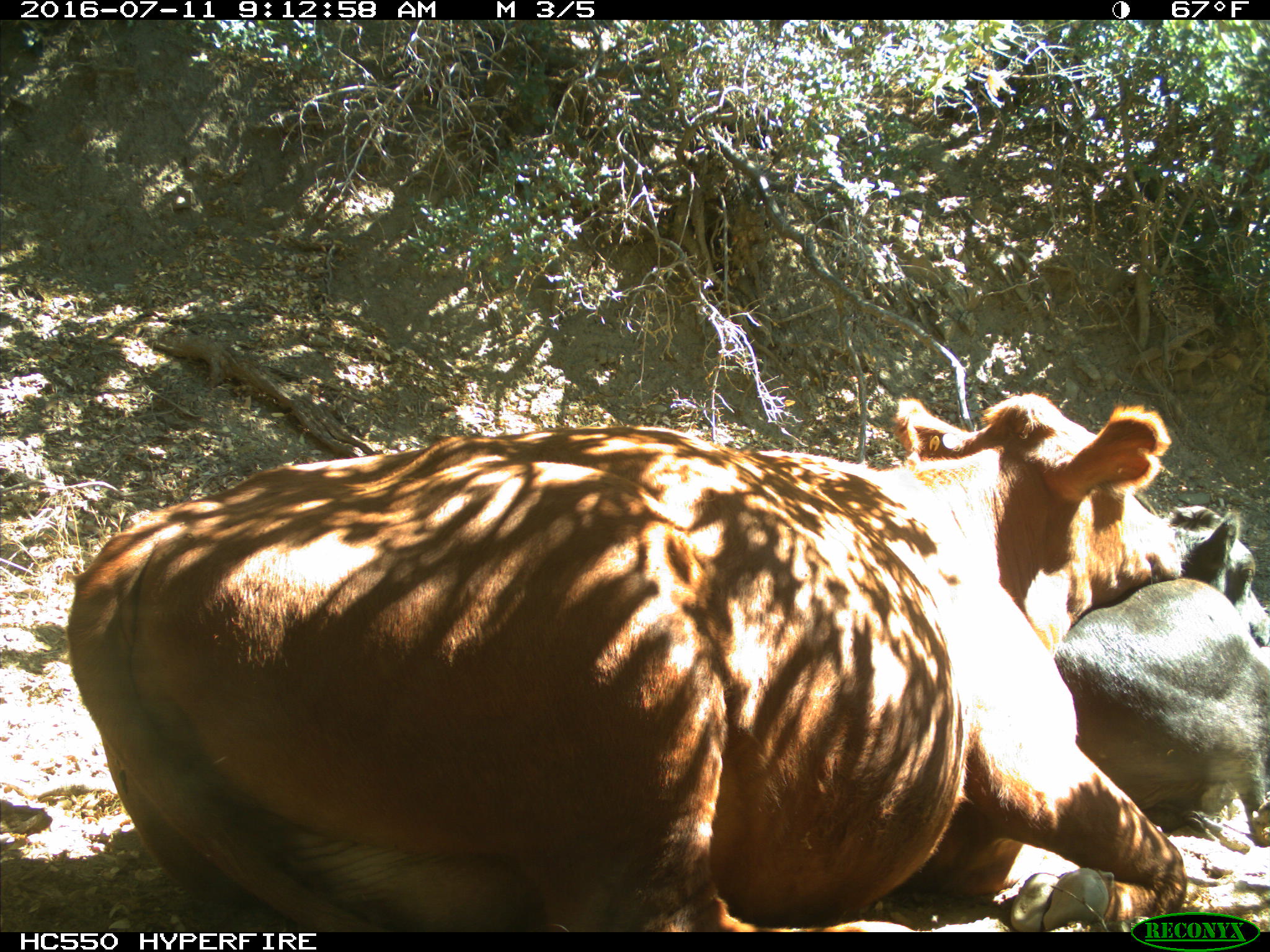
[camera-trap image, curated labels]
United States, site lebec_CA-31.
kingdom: Animalia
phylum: Chordata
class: Mammalia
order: Artiodactyla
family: Bovidae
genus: Bos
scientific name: Bos taurus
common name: domestic cow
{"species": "Bos taurus (domestic cow)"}